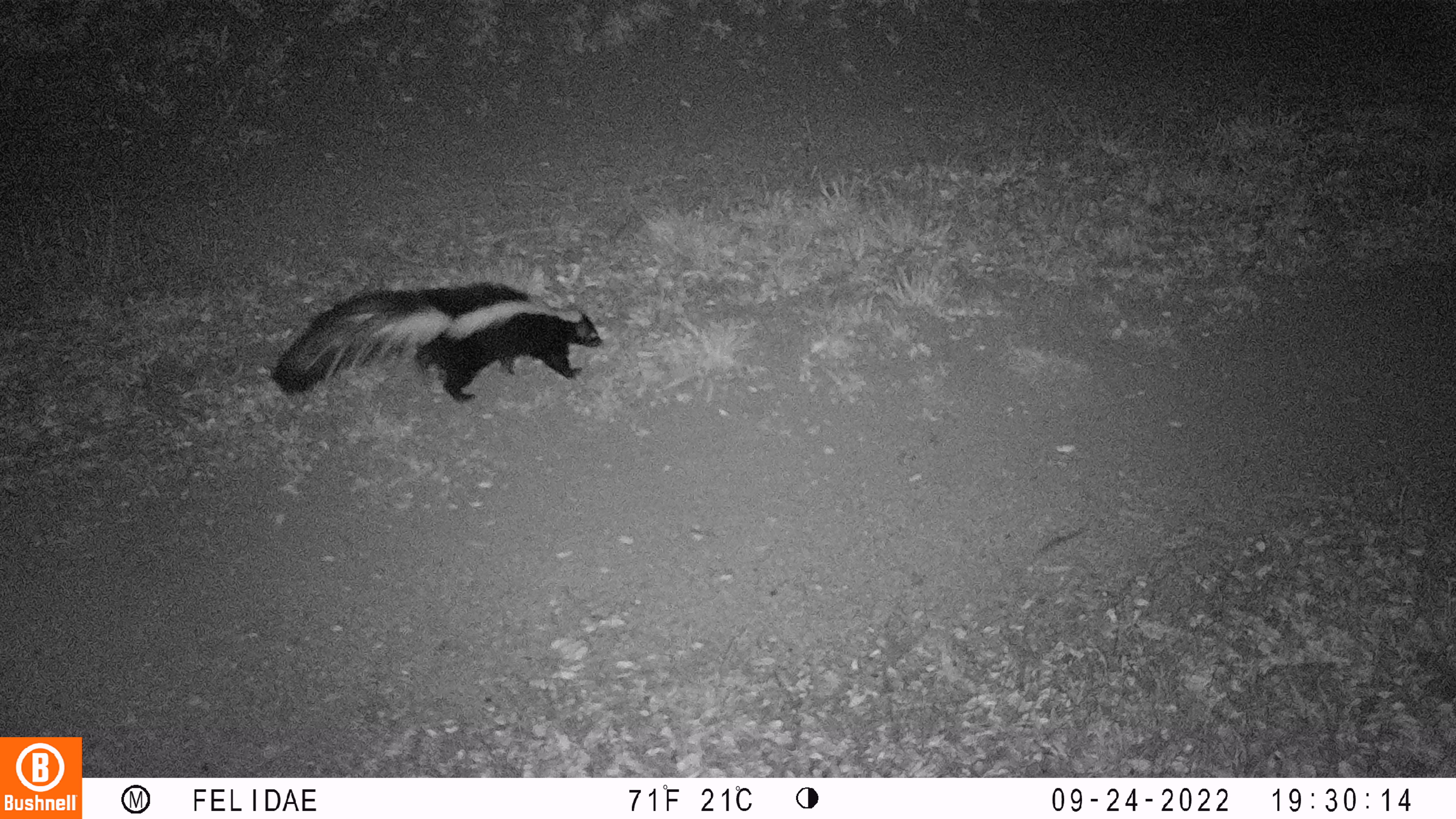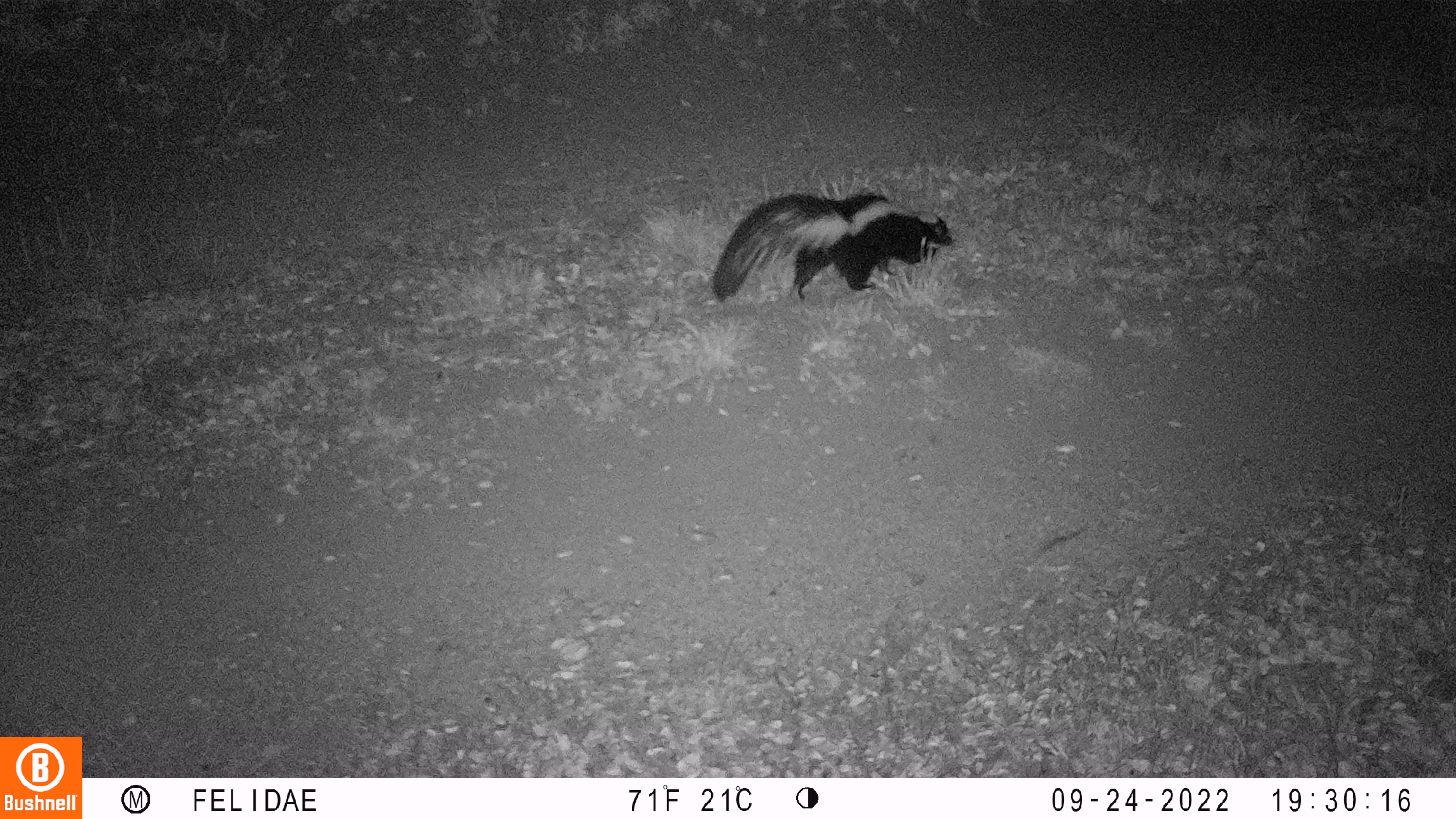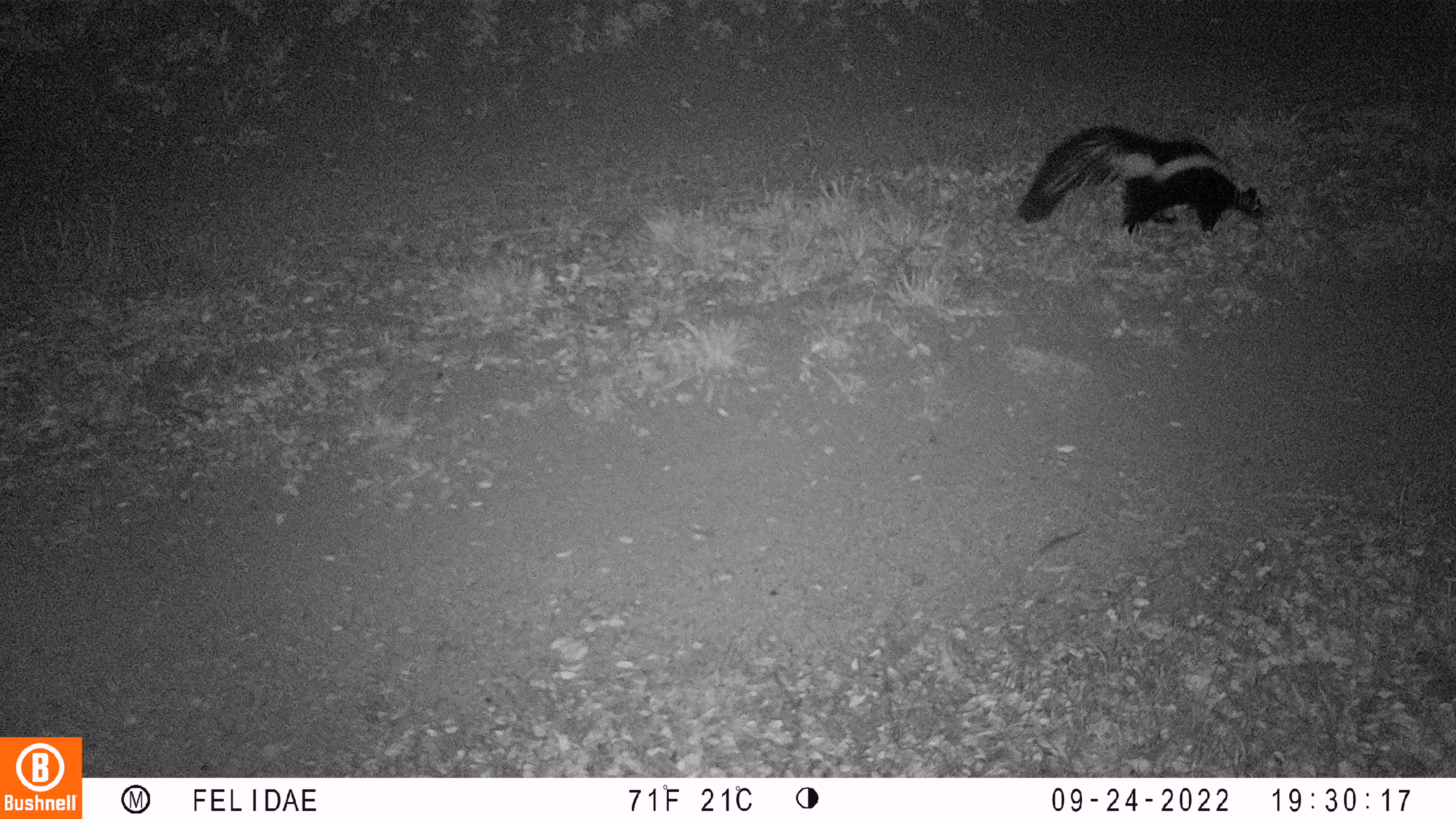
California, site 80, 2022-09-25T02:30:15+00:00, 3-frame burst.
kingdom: Animalia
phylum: Chordata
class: Mammalia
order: Carnivora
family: Mephitidae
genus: Mephitis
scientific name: Mephitis mephitis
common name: striped skunk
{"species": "striped skunk (Mephitis mephitis)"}